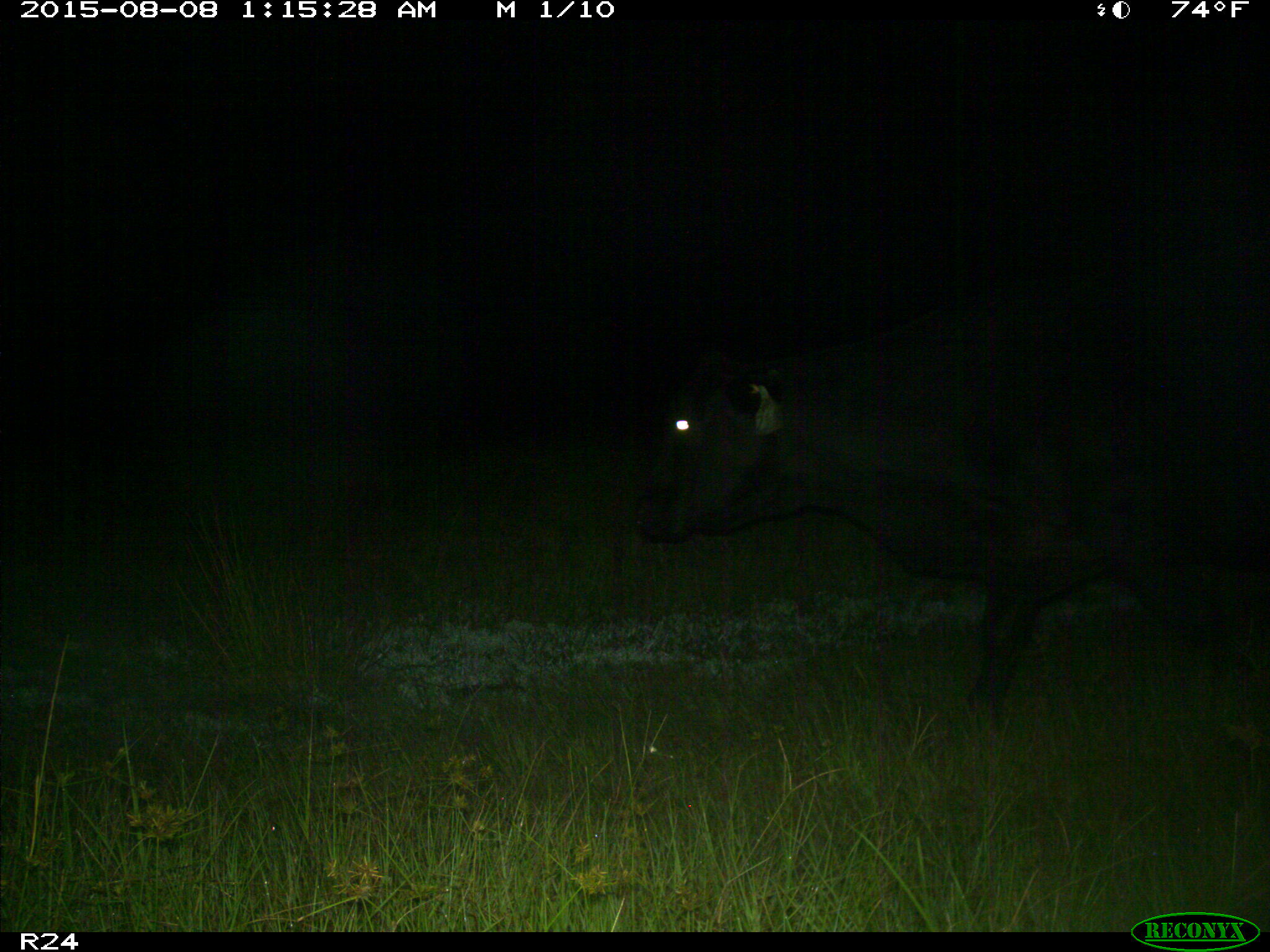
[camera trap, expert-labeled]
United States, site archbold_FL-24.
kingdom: Animalia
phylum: Chordata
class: Mammalia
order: Artiodactyla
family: Bovidae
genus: Bos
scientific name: Bos taurus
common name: domestic cow